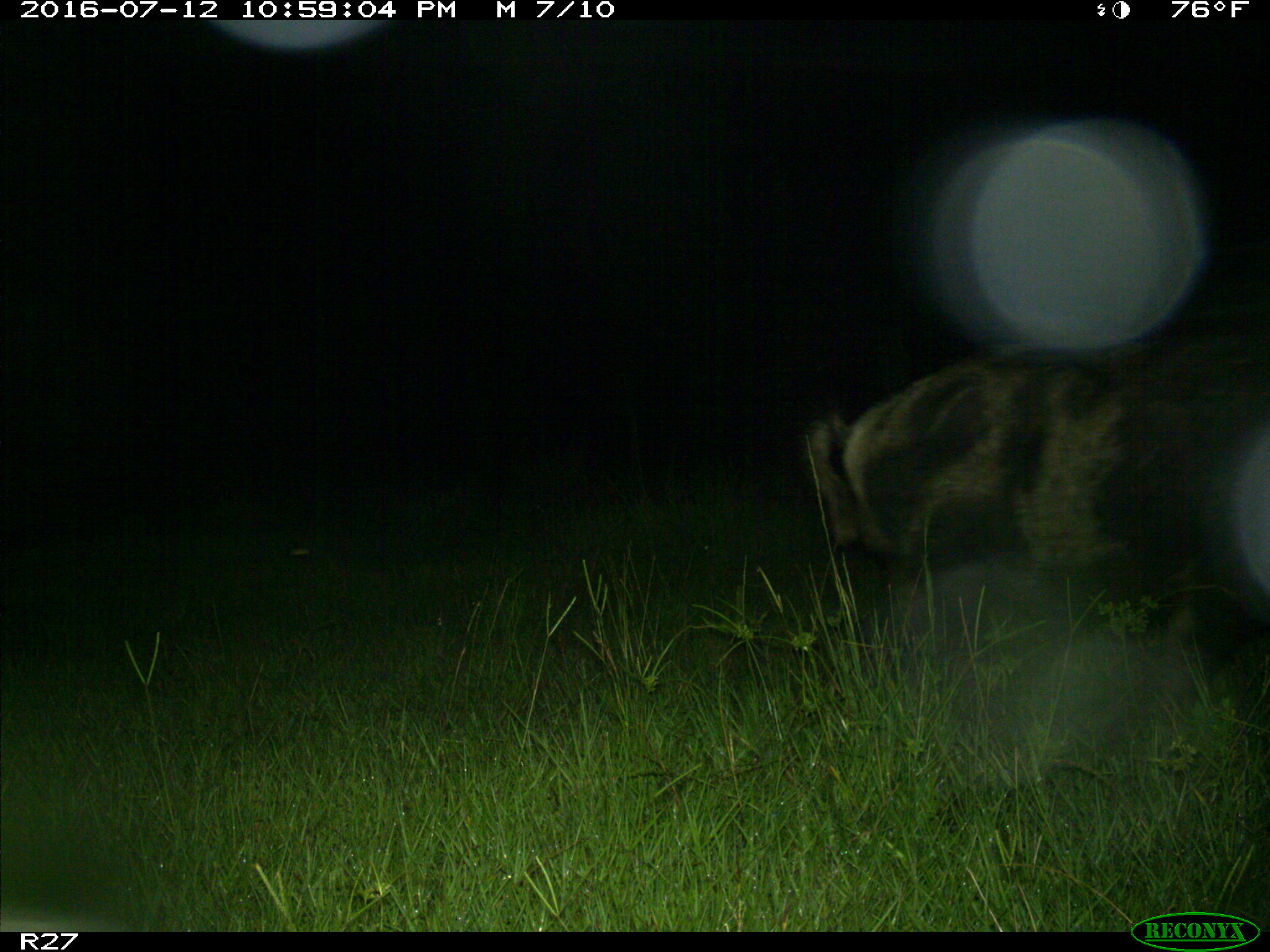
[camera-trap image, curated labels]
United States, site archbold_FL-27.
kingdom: Animalia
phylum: Chordata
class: Mammalia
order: Artiodactyla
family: Suidae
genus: Sus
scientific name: Sus scrofa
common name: wild boar